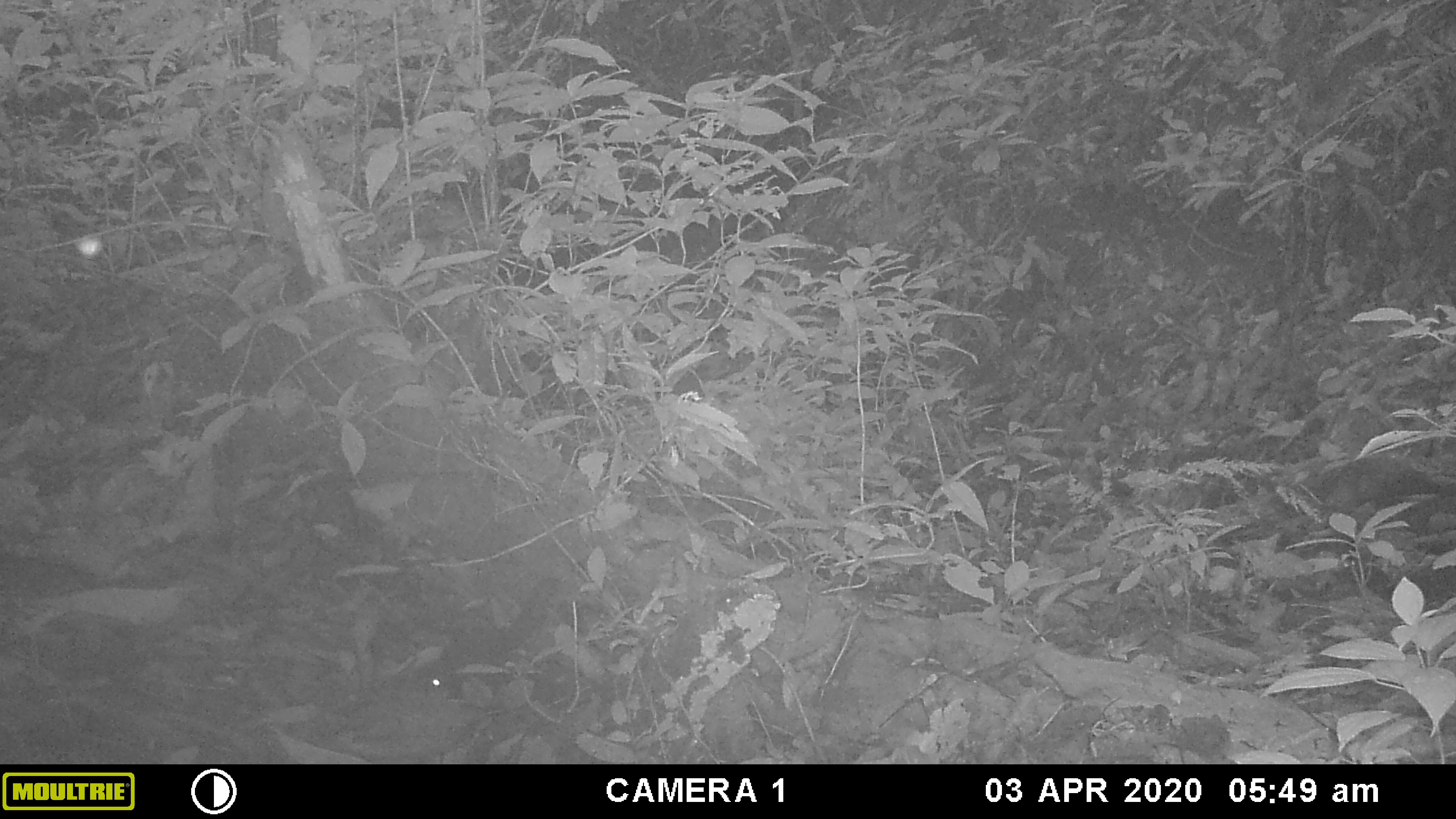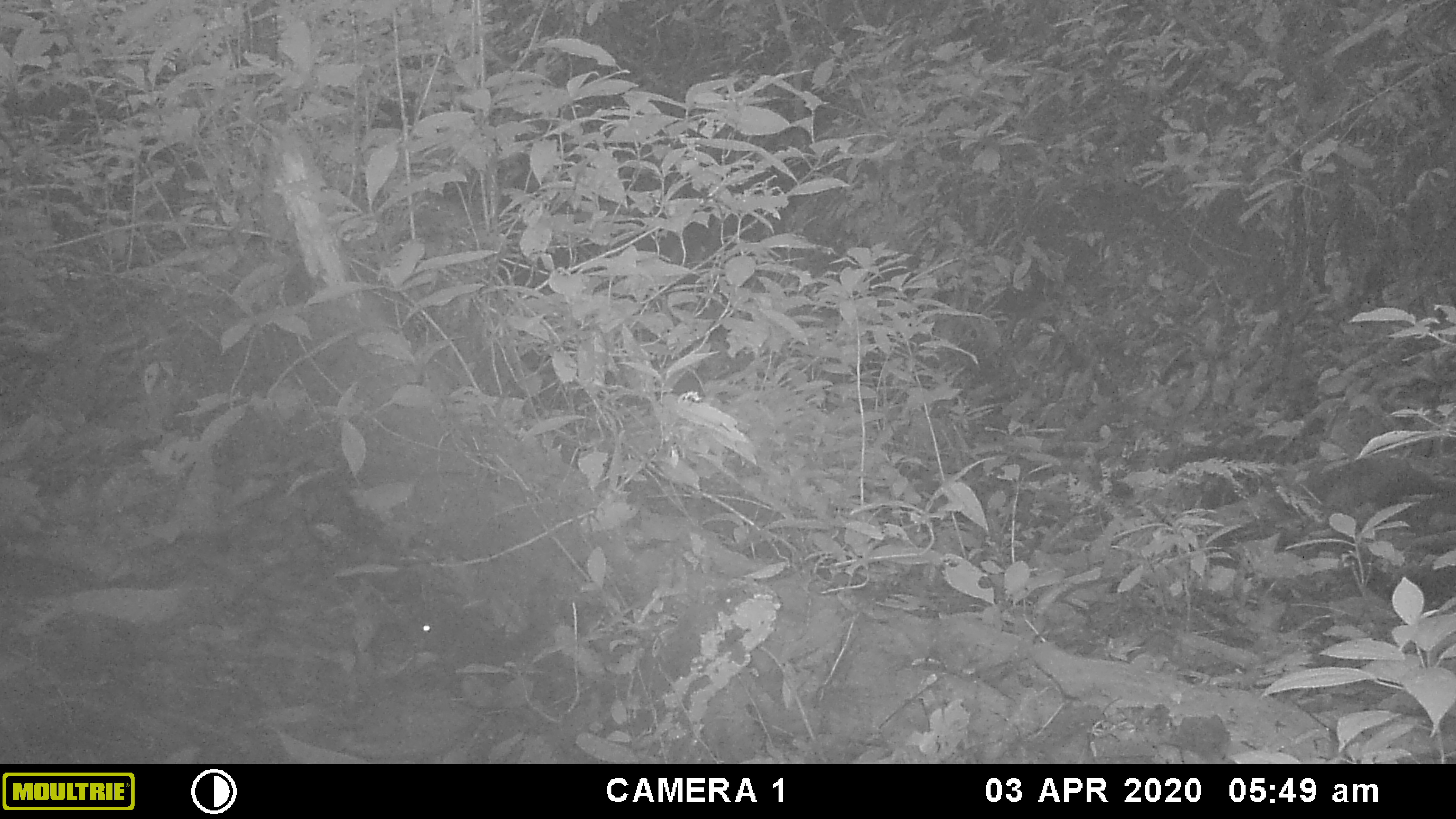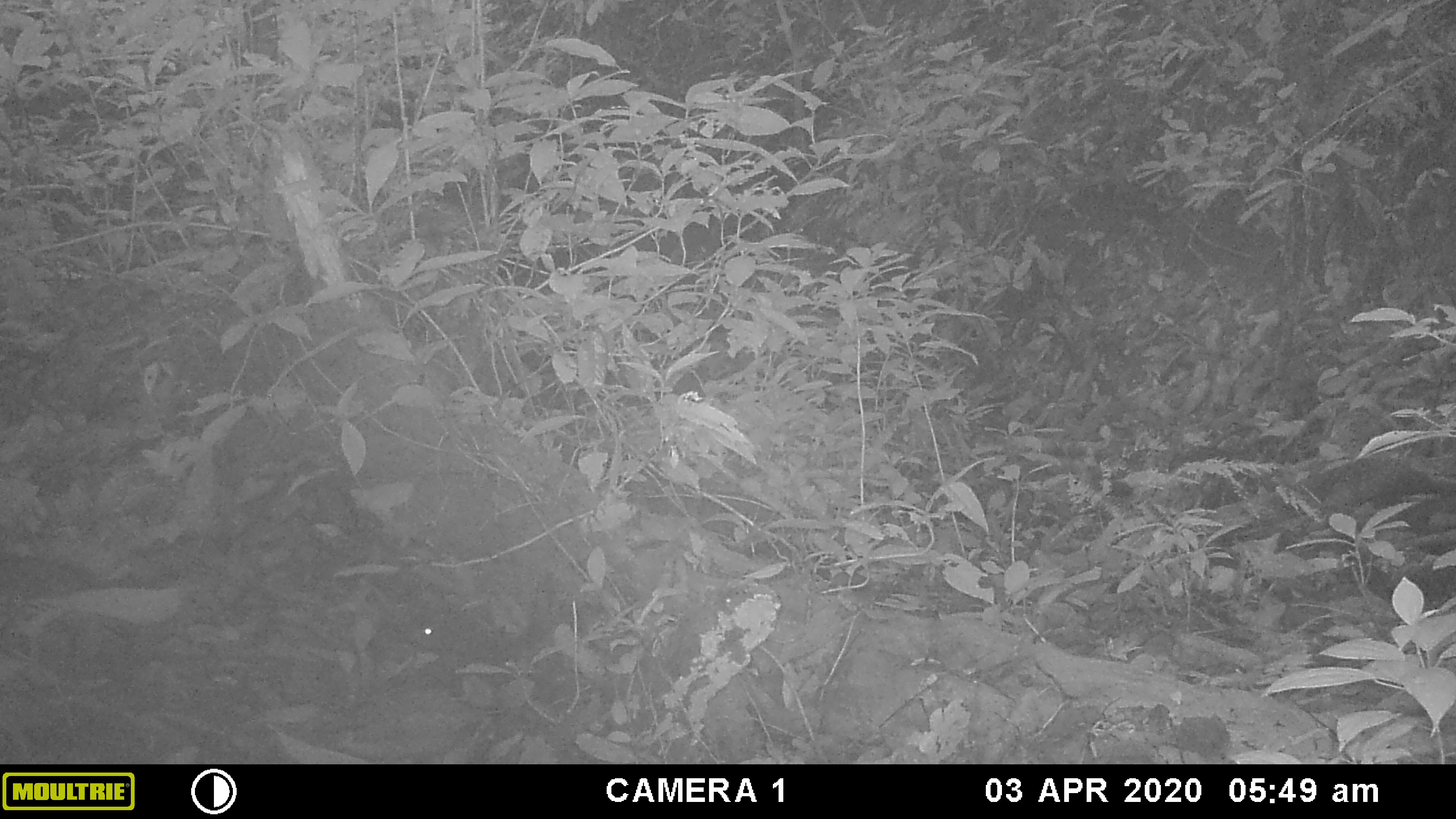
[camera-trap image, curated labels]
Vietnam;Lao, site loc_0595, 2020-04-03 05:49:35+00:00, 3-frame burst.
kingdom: Animalia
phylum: Chordata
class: Mammalia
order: Rodentia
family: Sciuridae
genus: Dremomys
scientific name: Dremomys rufigenis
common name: red-cheeked squirrel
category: red cheeked squirrel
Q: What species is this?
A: Red cheeked squirrel (red-cheeked squirrel) (Dremomys rufigenis).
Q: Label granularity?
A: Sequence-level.